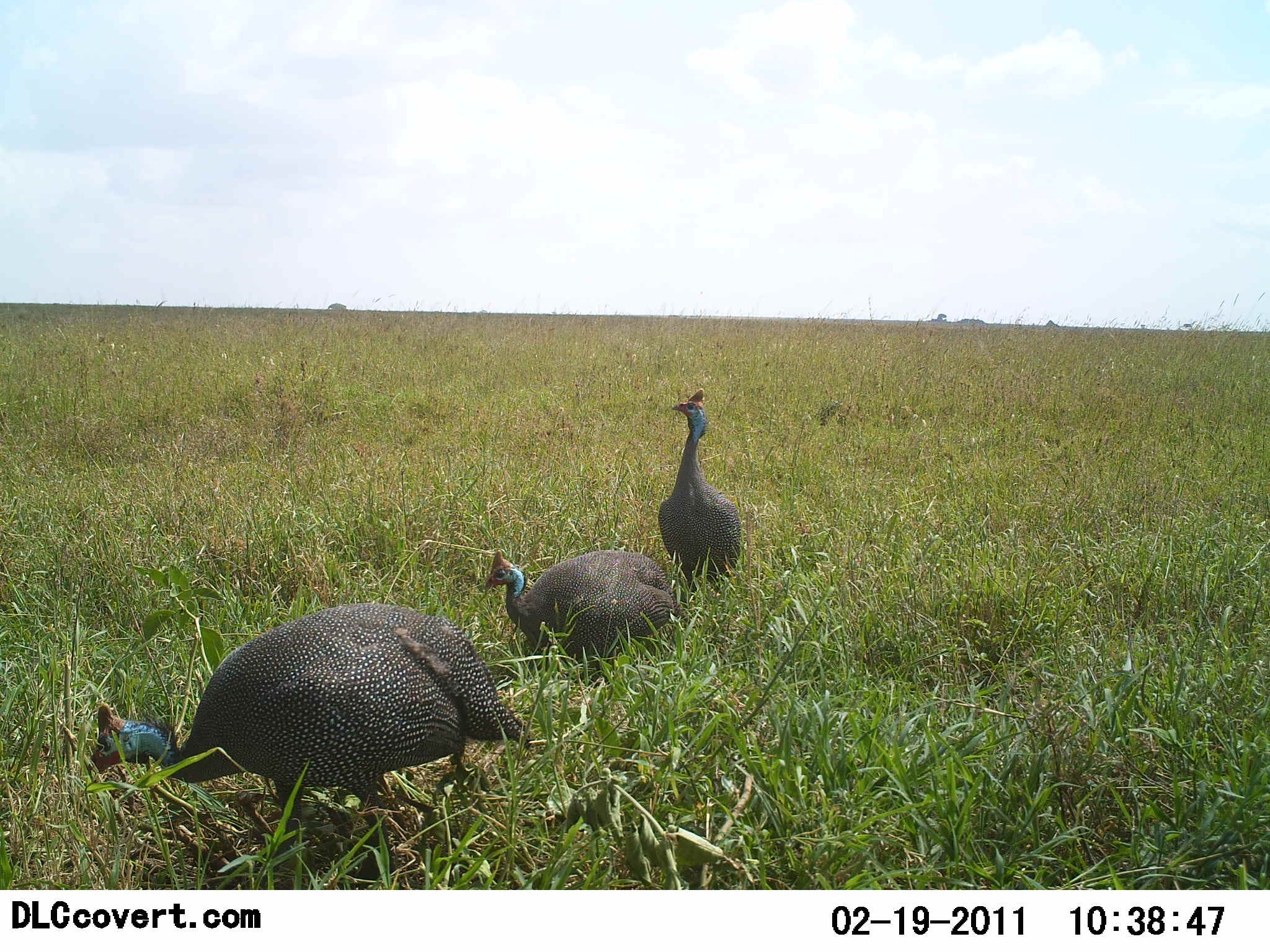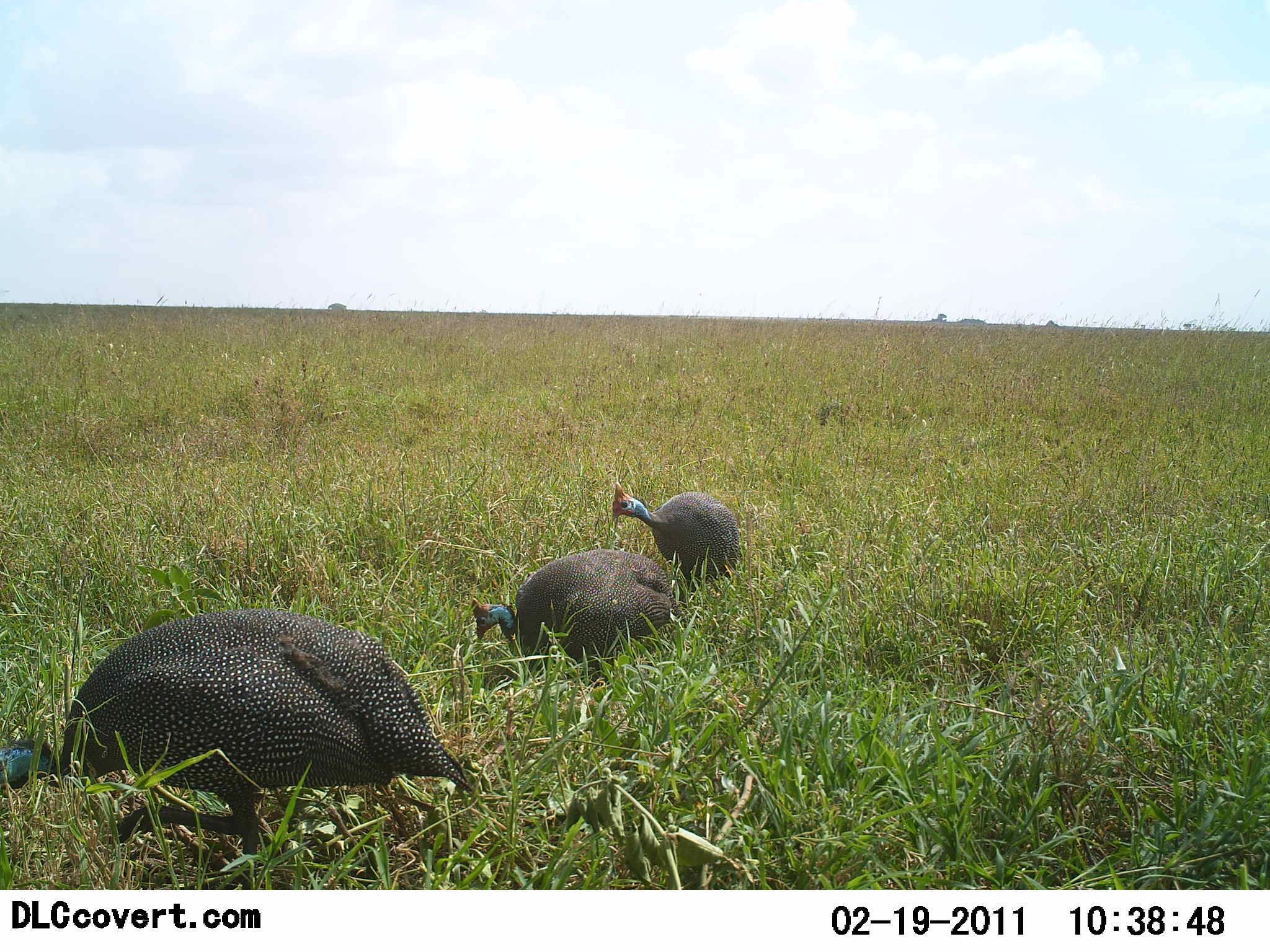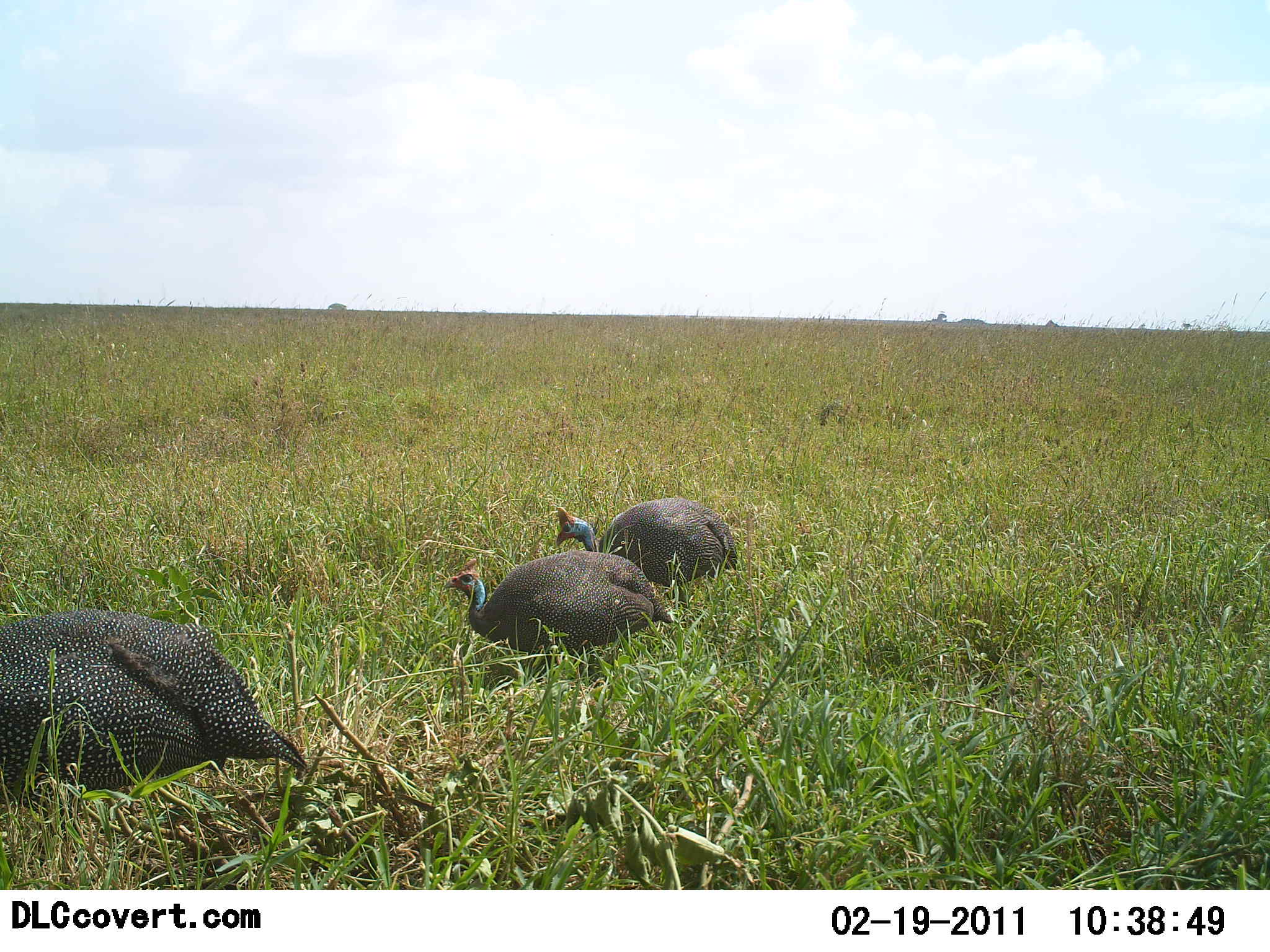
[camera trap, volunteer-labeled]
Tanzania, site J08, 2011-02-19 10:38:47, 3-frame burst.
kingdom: Animalia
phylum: Chordata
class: Aves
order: Galliformes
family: Numididae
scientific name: Numididae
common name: guinea fowl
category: guineafowl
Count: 3.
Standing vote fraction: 50%.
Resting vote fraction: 0%.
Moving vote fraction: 60%.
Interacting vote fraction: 0%.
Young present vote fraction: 0%.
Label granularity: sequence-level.